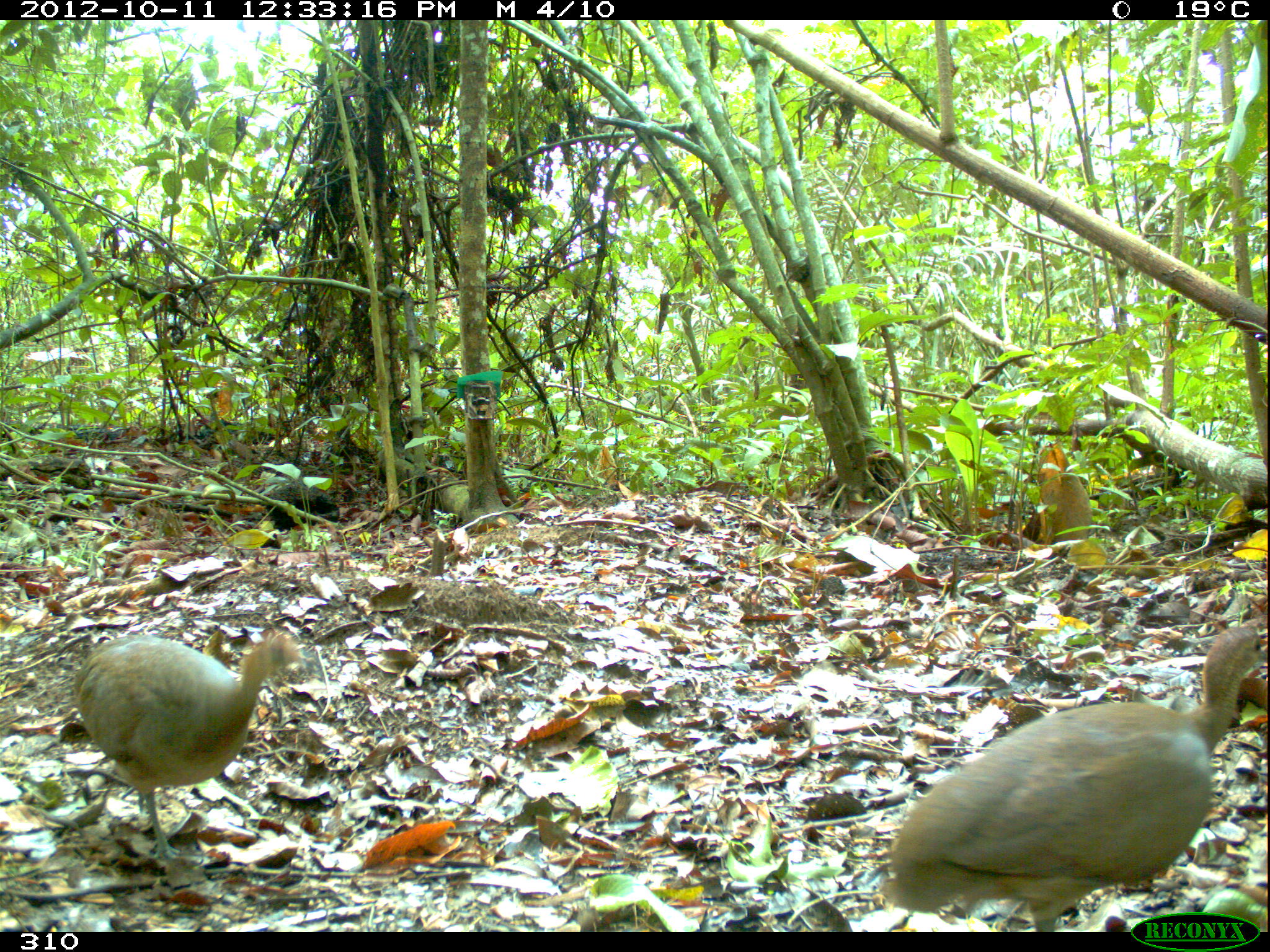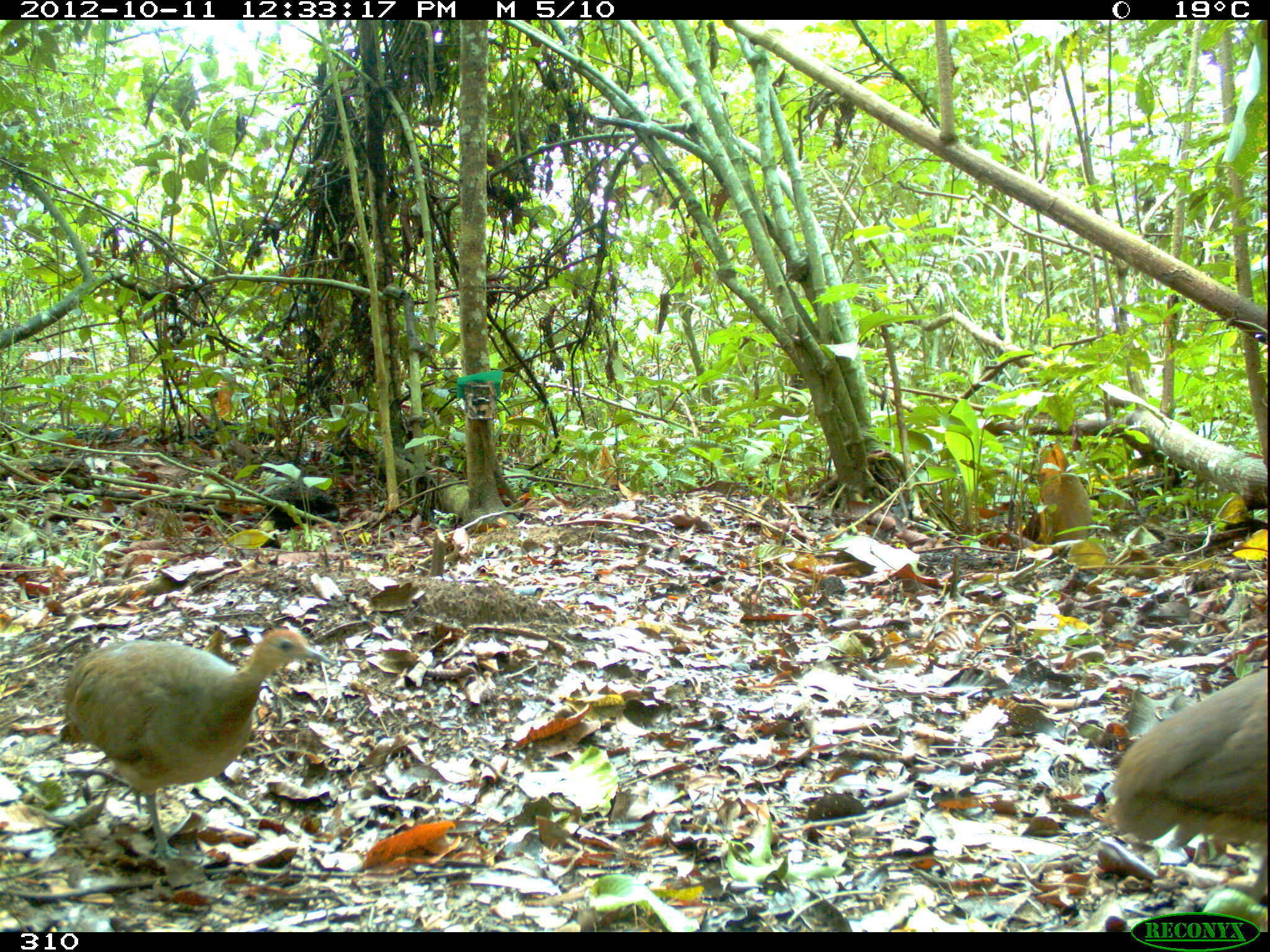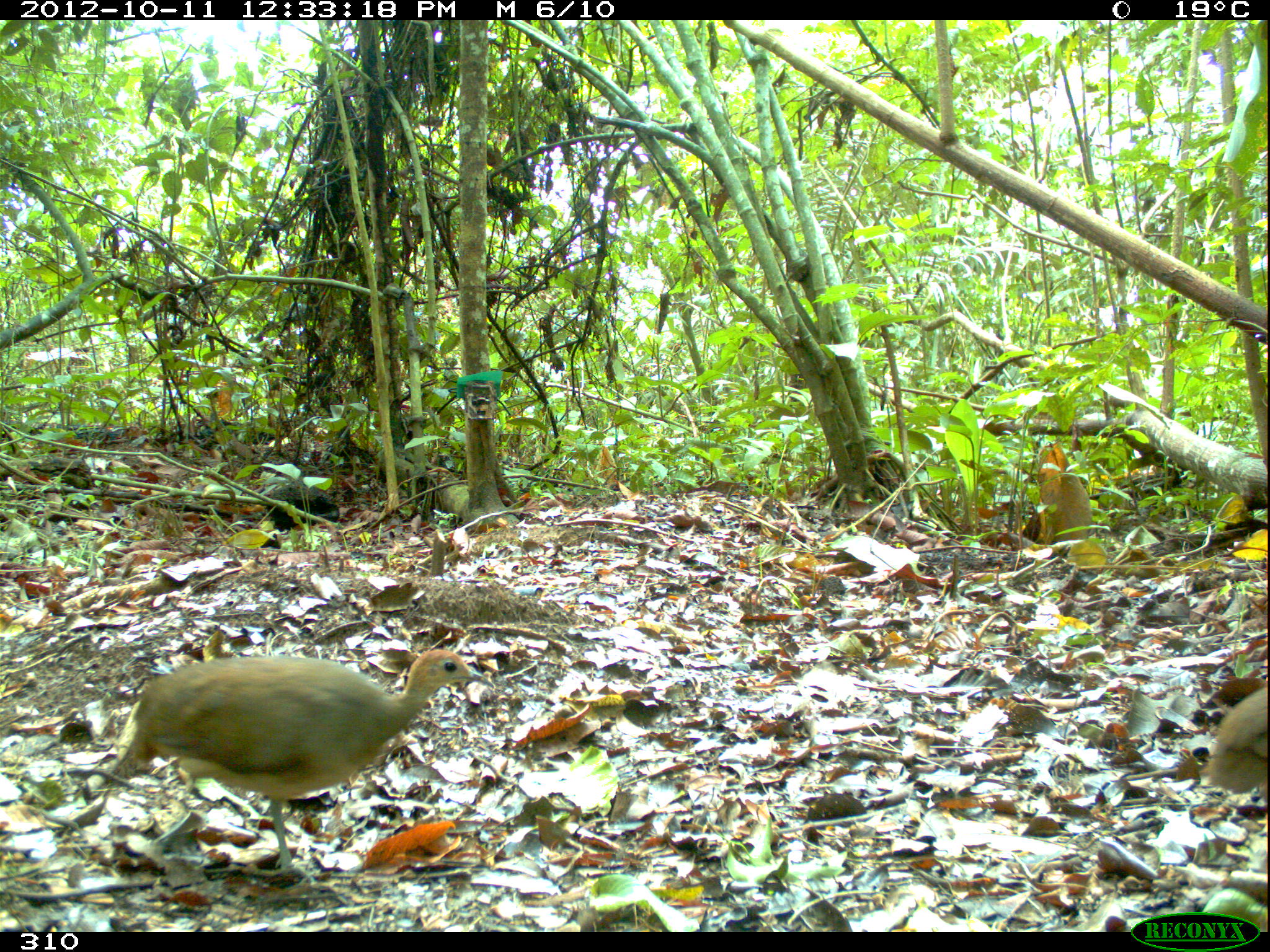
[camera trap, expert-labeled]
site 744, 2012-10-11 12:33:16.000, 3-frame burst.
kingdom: Animalia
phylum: Chordata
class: Aves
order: Galliformes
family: Phasianidae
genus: Alectoris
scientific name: Alectoris rufa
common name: red-legged partridge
Alectoris rufa (red-legged partridge).